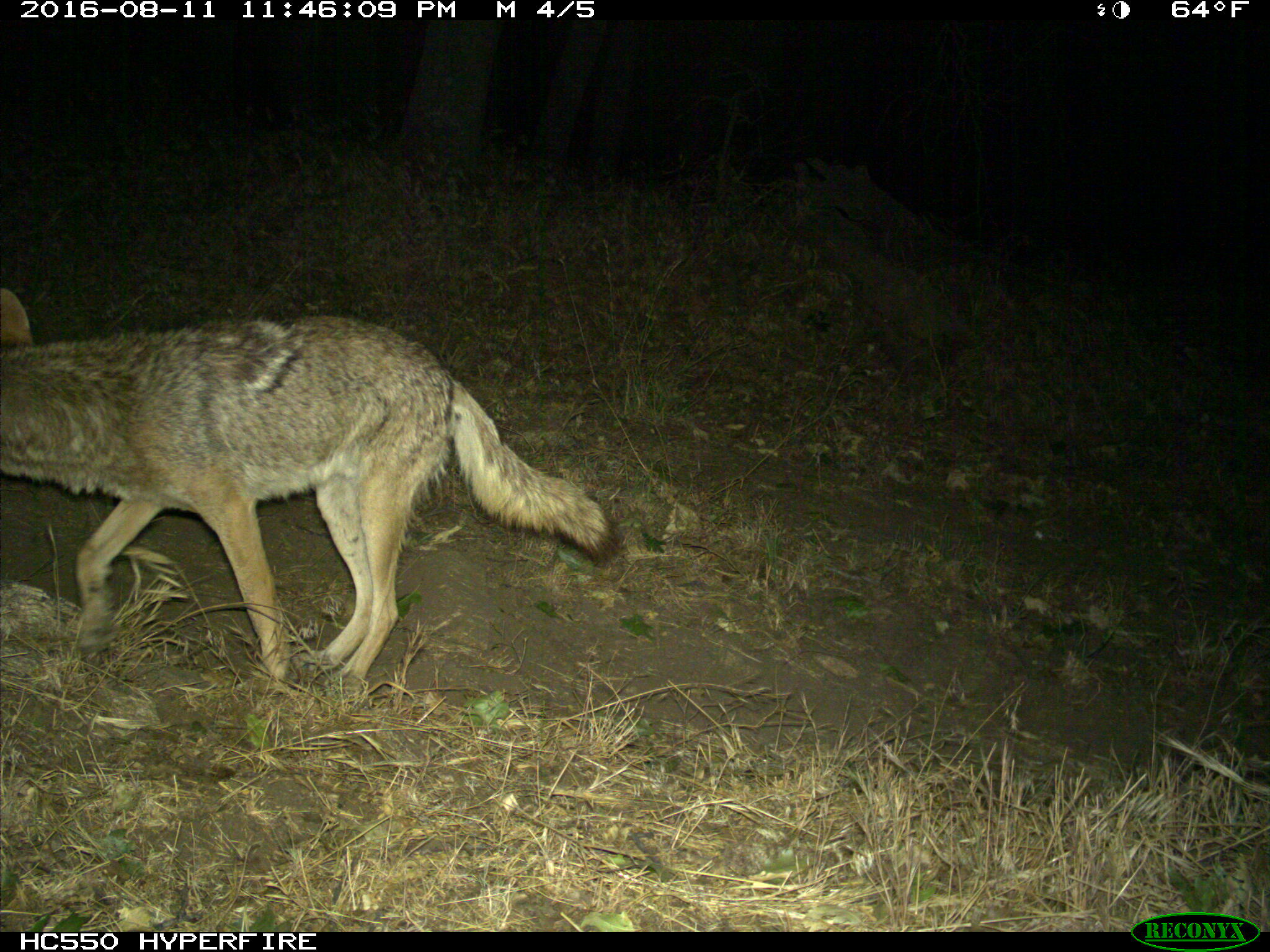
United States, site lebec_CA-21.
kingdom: Animalia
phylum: Chordata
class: Mammalia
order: Carnivora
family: Canidae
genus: Canis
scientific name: Canis latrans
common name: coyote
Canis latrans (coyote).